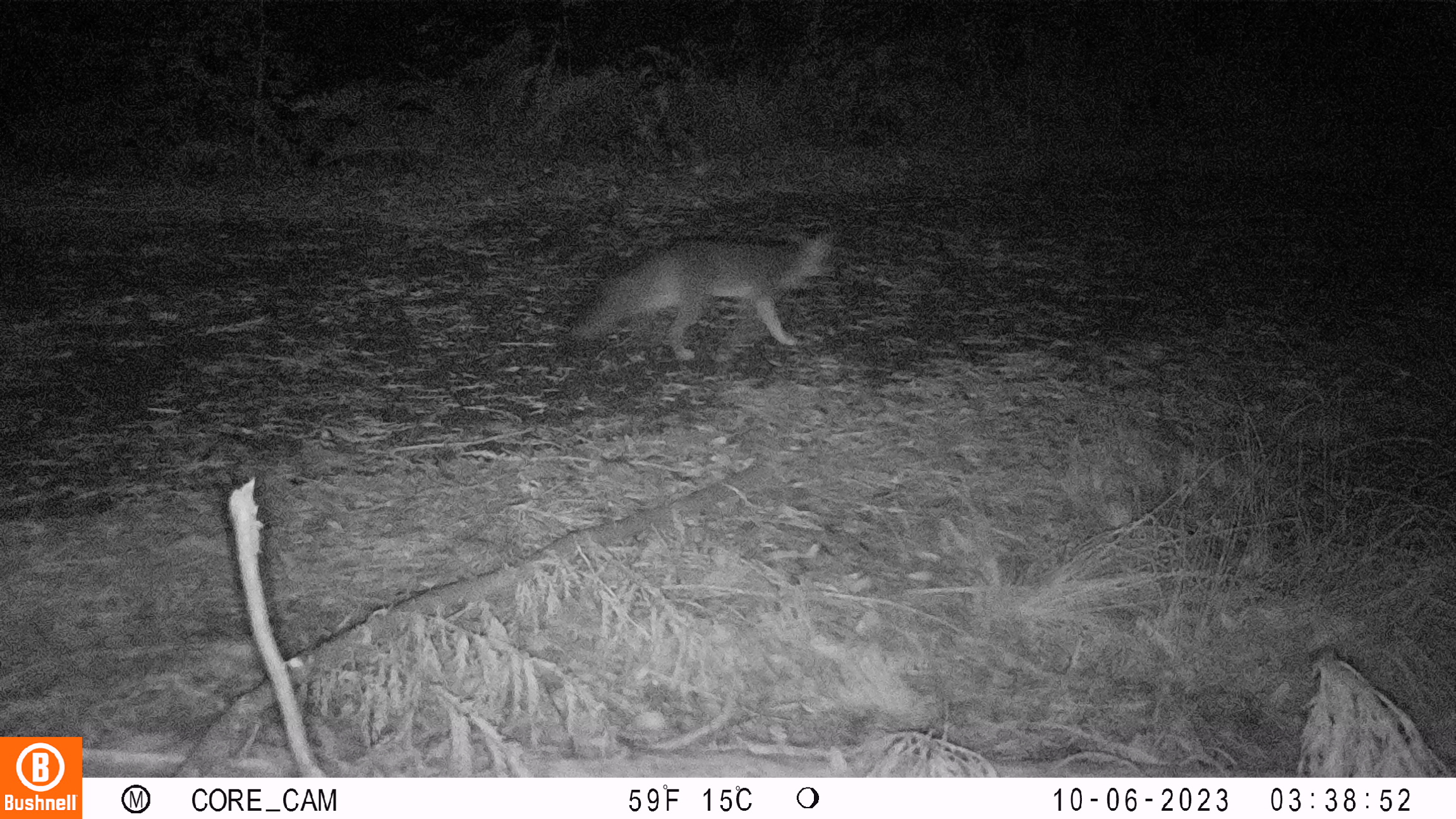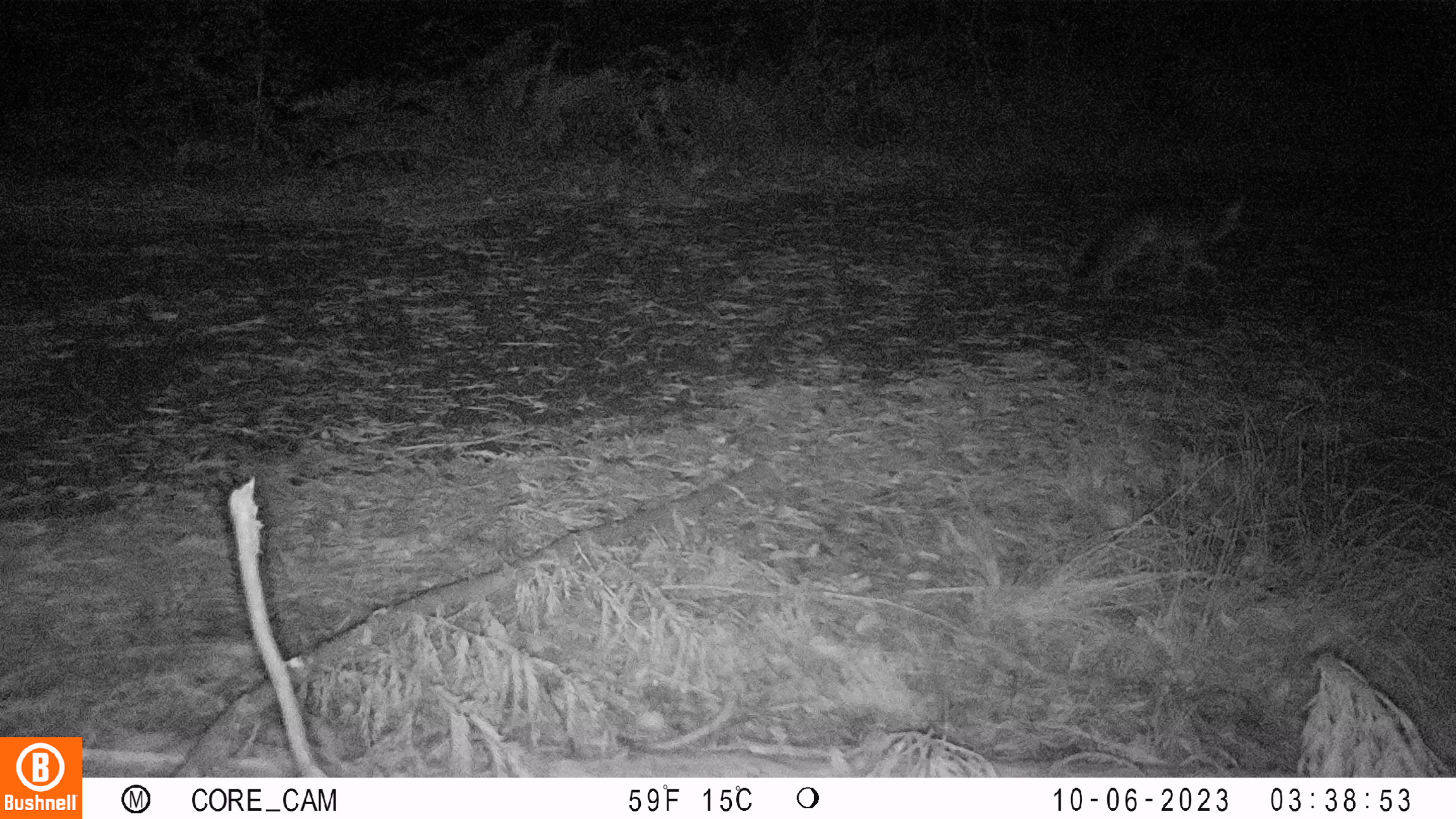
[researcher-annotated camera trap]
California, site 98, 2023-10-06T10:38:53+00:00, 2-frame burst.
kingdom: Animalia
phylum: Chordata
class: Mammalia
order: Carnivora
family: Canidae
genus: Urocyon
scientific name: Urocyon cinereoargenteus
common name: gray fox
Gray fox (Urocyon cinereoargenteus).